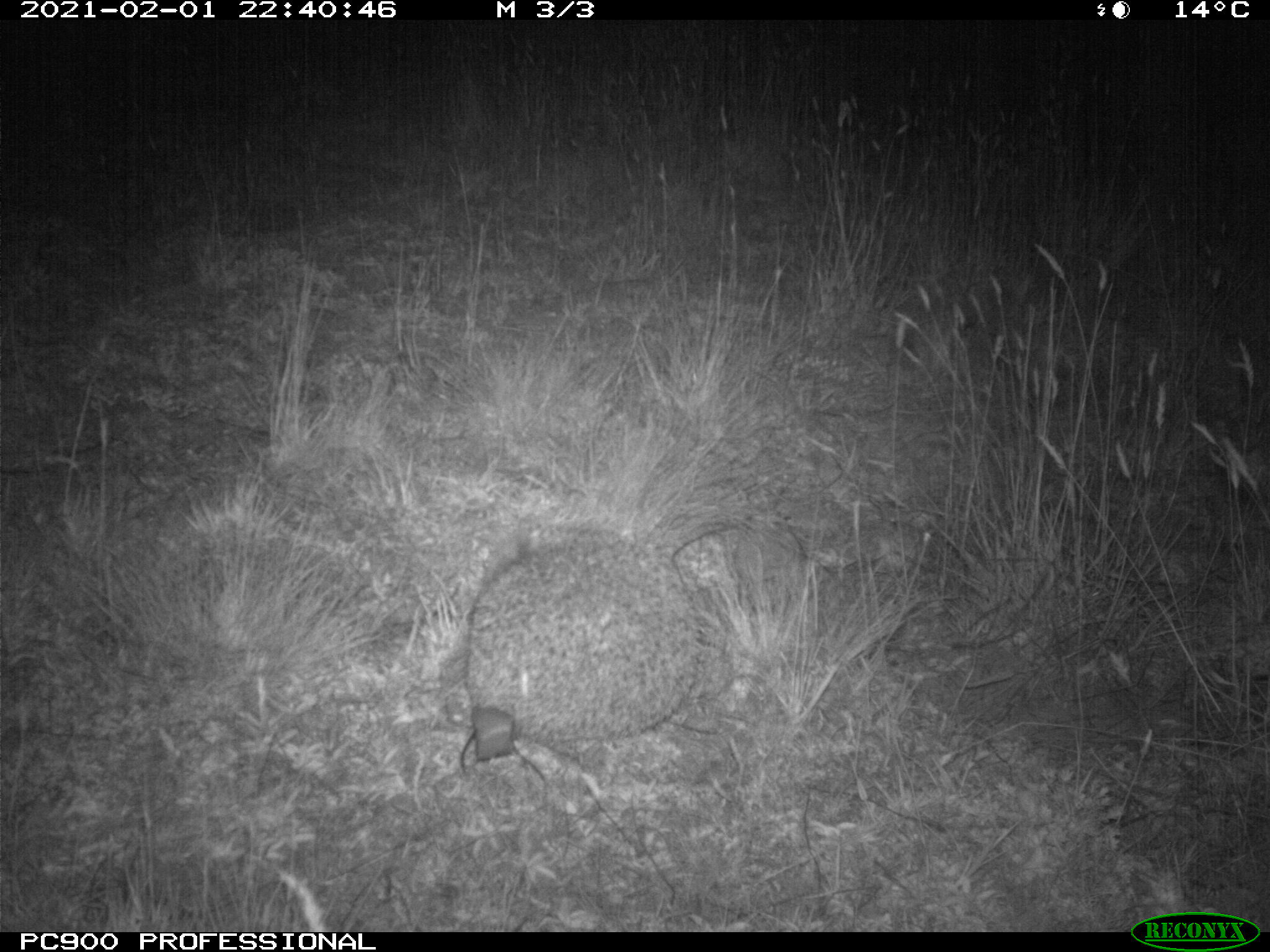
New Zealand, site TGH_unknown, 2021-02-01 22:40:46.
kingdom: Animalia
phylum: Chordata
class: Mammalia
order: Eulipotyphla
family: Erinaceidae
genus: Erinaceus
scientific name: Erinaceus europaeus europaeus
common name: european hedgehog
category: hedgehog